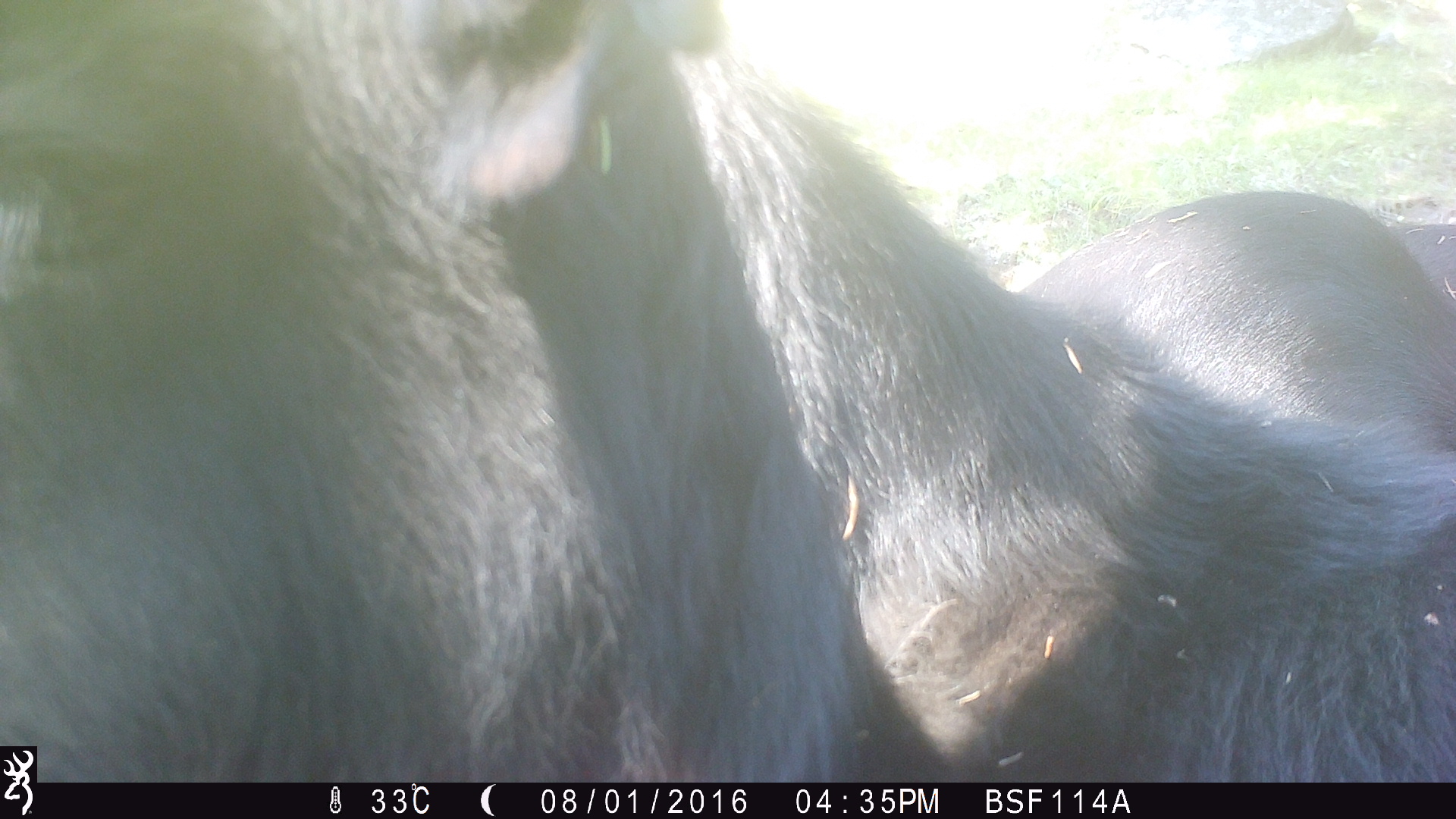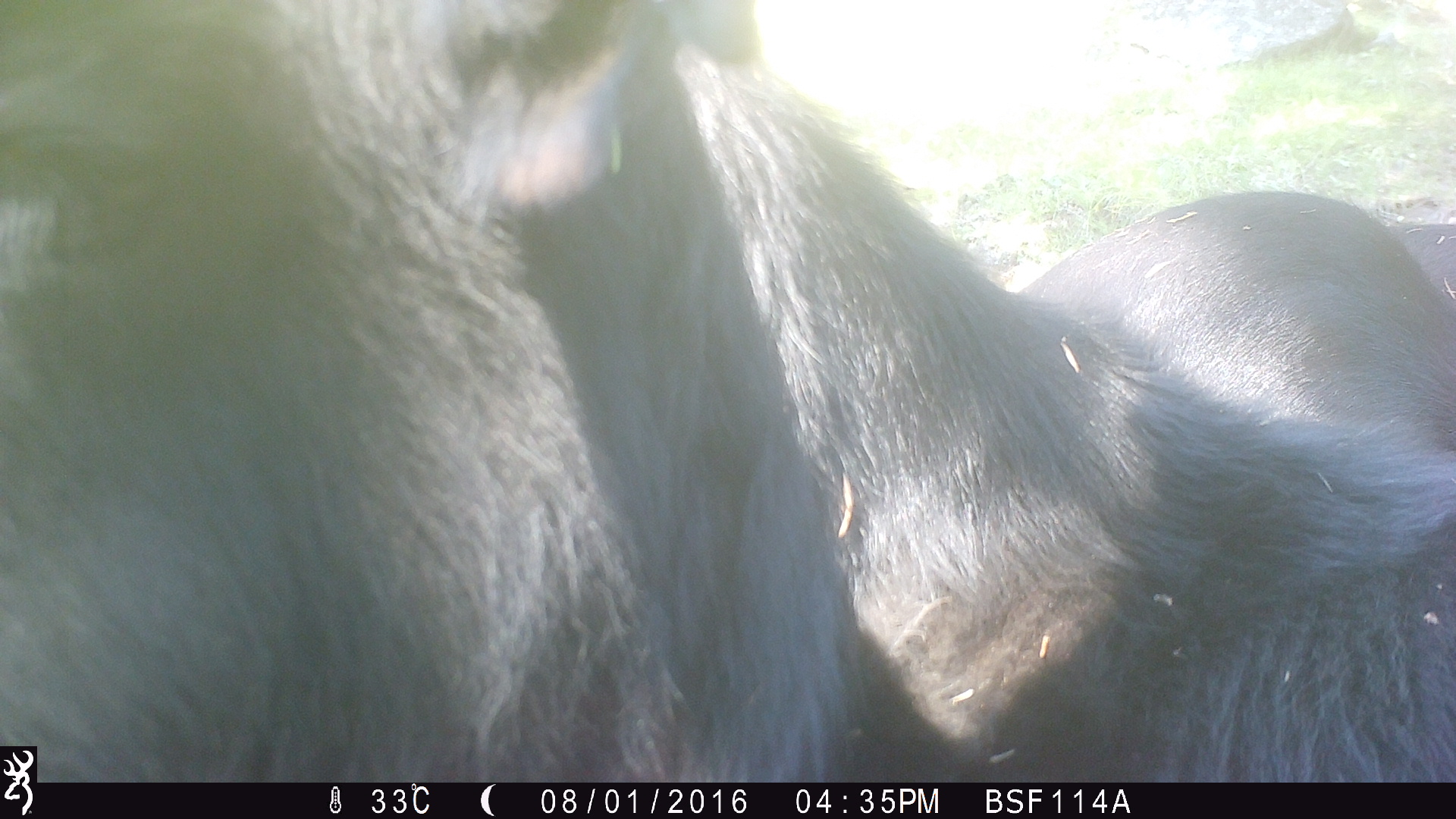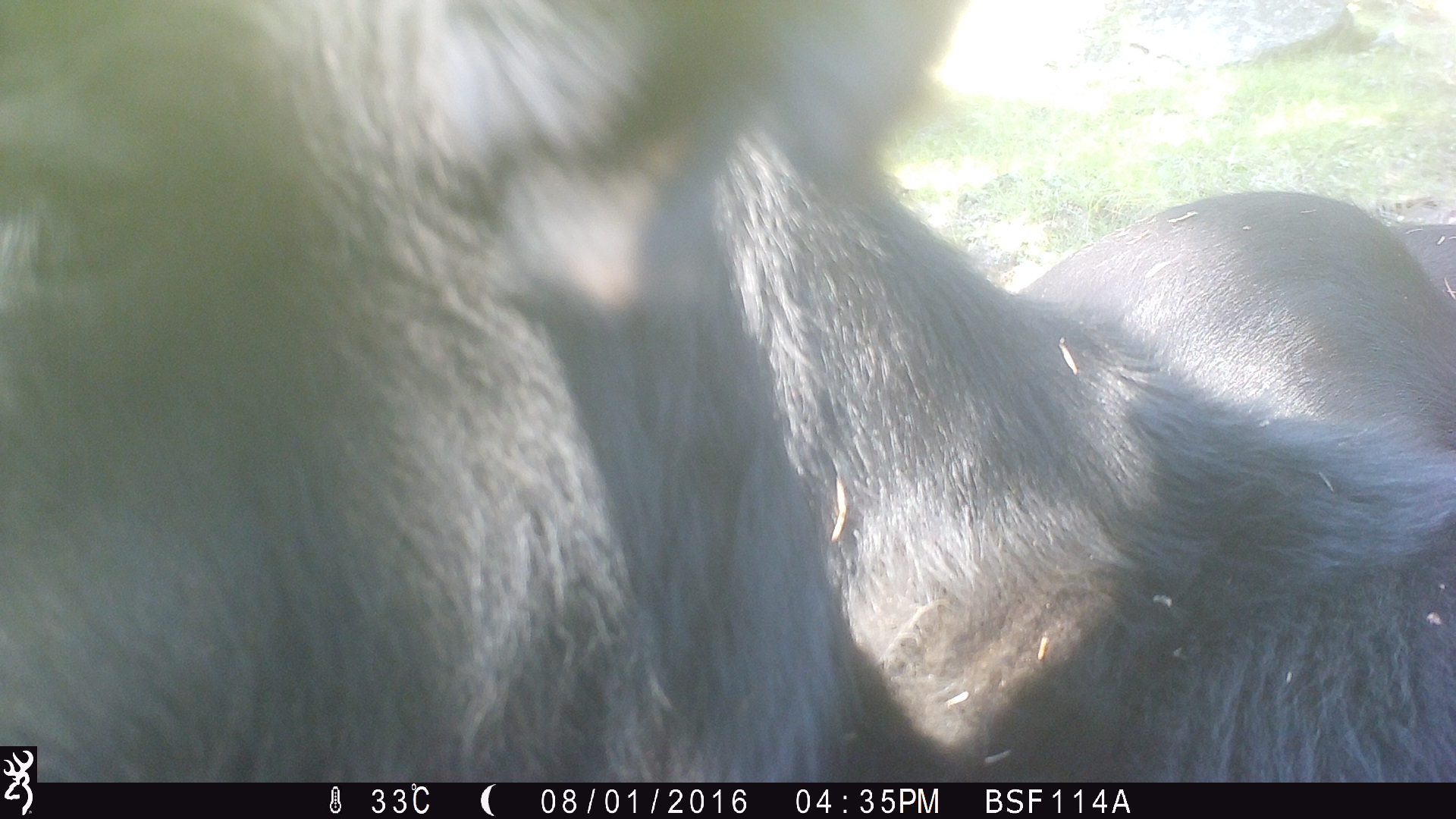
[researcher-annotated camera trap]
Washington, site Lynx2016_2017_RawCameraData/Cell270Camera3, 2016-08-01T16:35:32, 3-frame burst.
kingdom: Animalia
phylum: Chordata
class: Mammalia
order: Artiodactyla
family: Bovidae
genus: Bos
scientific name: Bos taurus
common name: domestic cattle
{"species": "domestic cattle (Bos taurus)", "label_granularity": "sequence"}